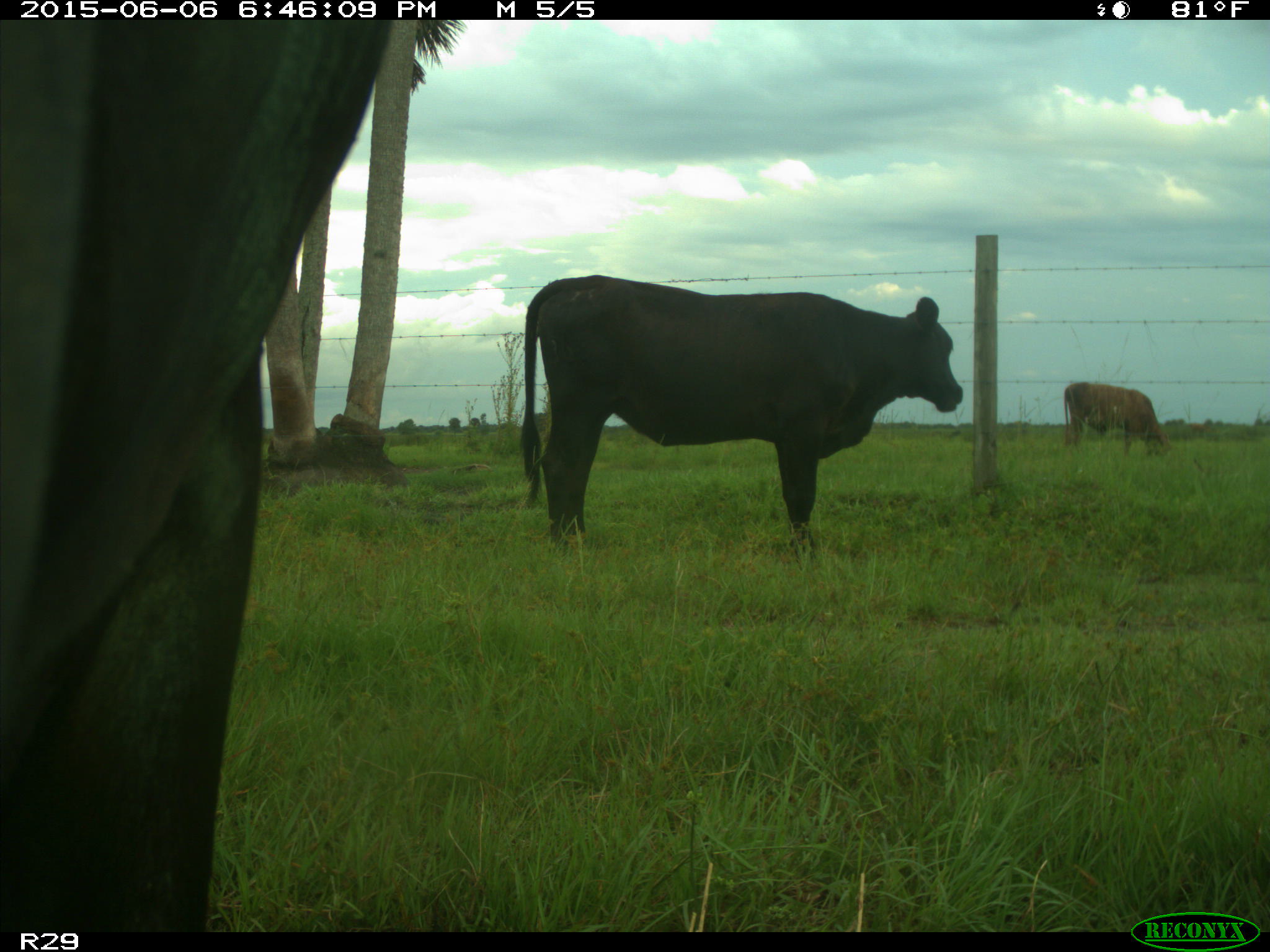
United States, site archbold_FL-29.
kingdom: Animalia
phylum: Chordata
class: Mammalia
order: Artiodactyla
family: Bovidae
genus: Bos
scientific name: Bos taurus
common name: domestic cow